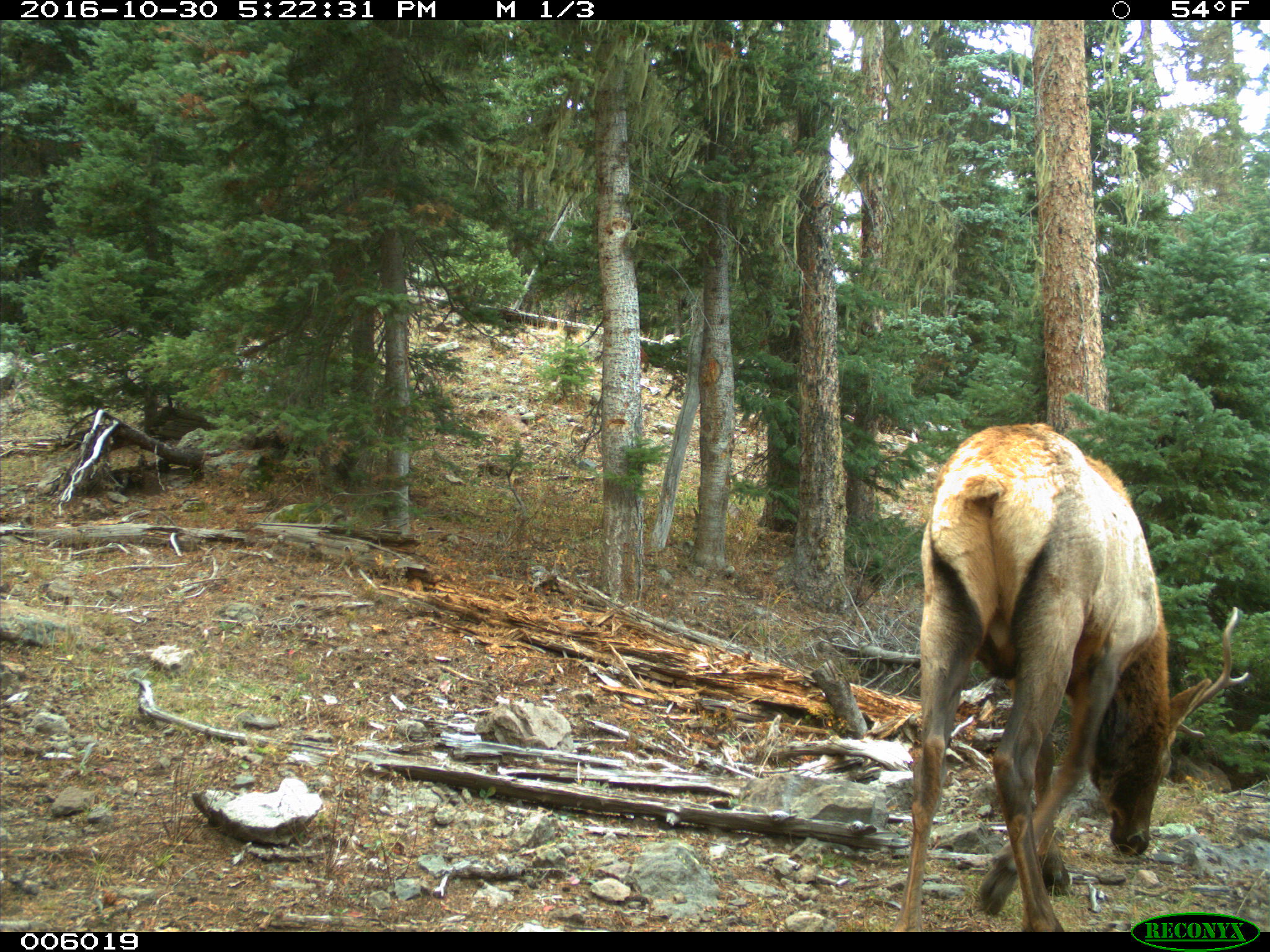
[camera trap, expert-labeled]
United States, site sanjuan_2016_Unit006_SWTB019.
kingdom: Animalia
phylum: Chordata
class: Mammalia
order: Artiodactyla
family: Cervidae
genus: Cervus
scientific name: Cervus elaphus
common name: red deer